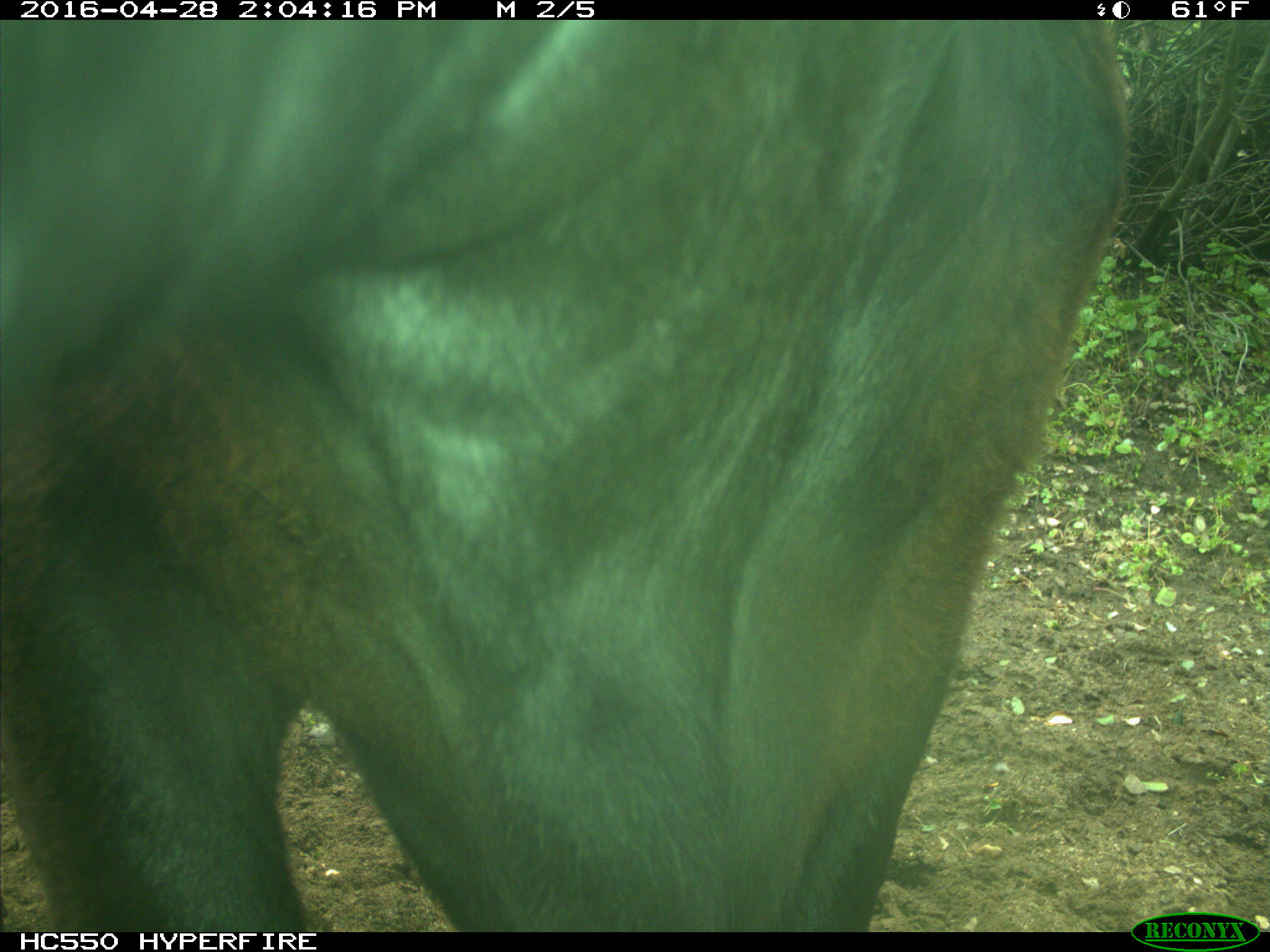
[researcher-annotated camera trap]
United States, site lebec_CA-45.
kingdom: Animalia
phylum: Chordata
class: Mammalia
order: Artiodactyla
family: Bovidae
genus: Bos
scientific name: Bos taurus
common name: domestic cow